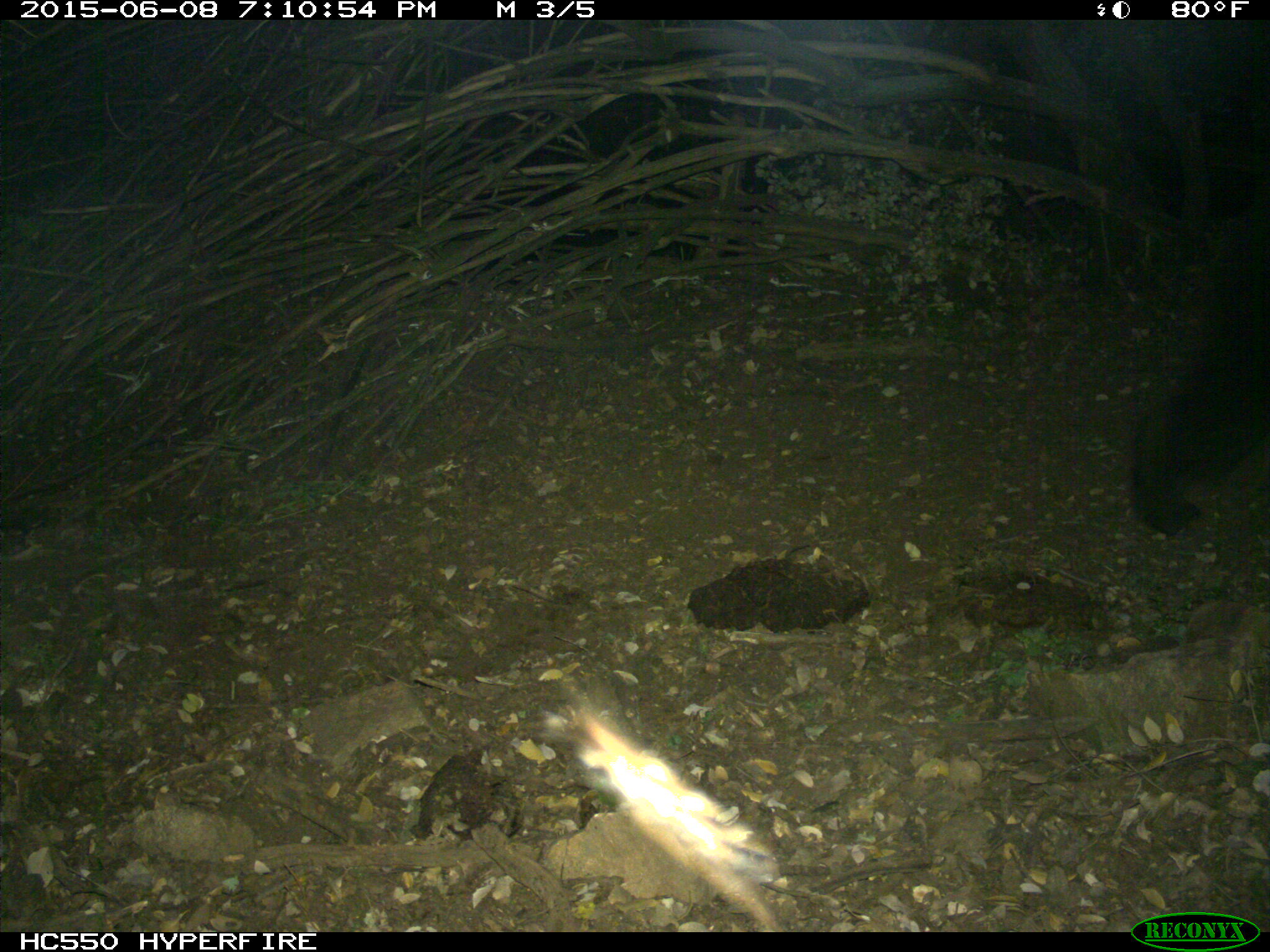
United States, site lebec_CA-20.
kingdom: Animalia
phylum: Chordata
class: Mammalia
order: Carnivora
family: Ursidae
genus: Ursus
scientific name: Ursus americanus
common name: american black bear